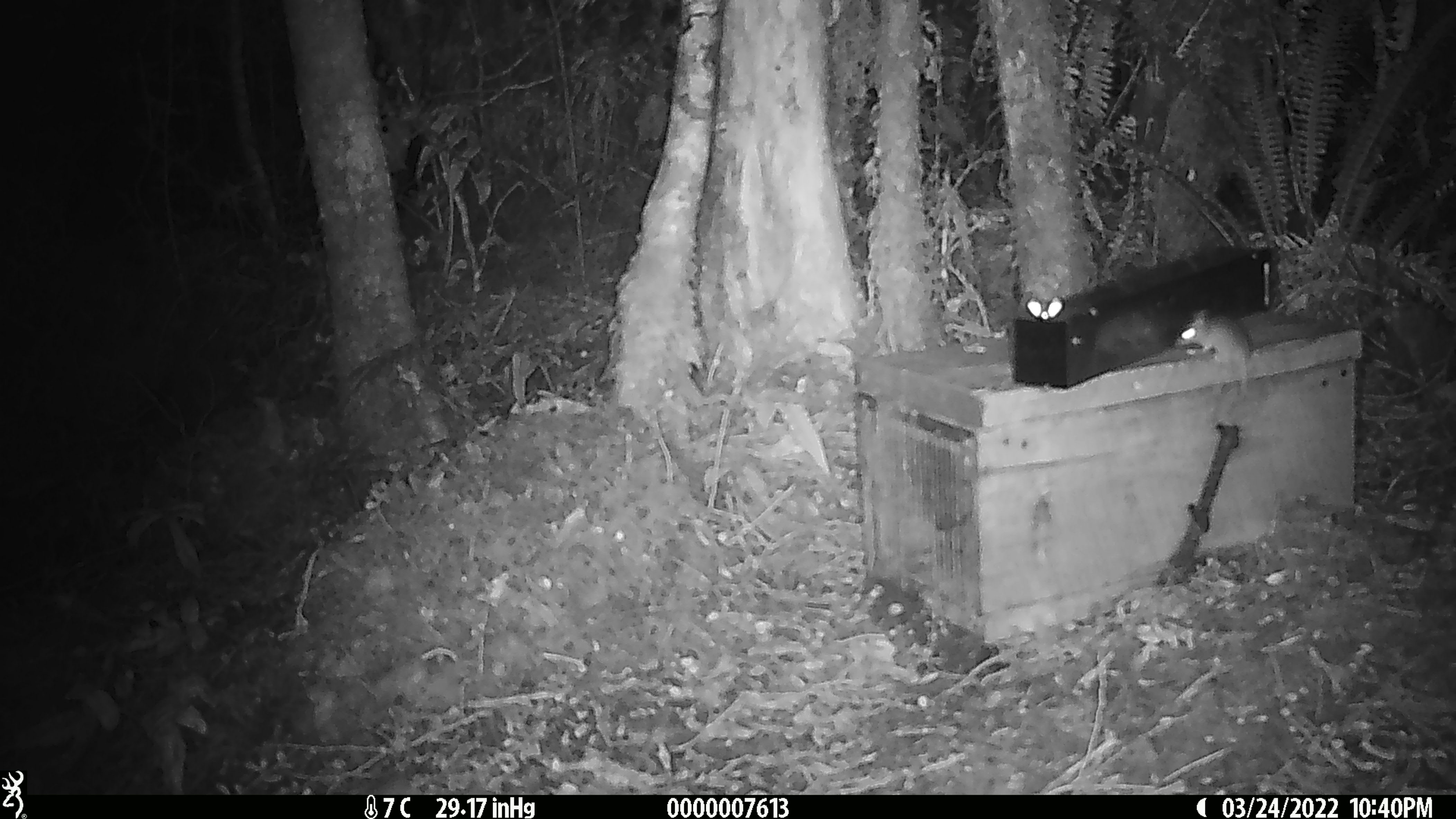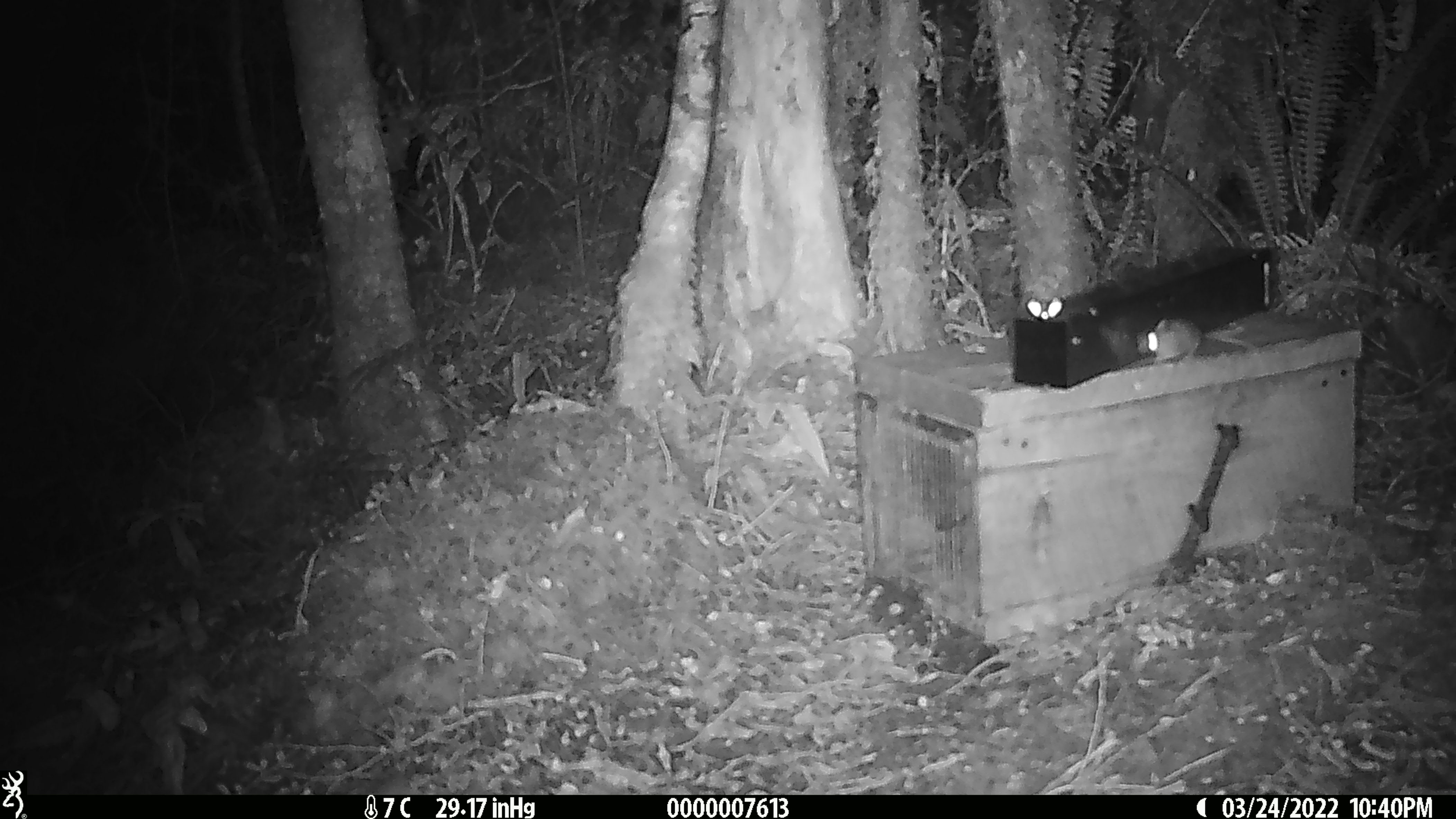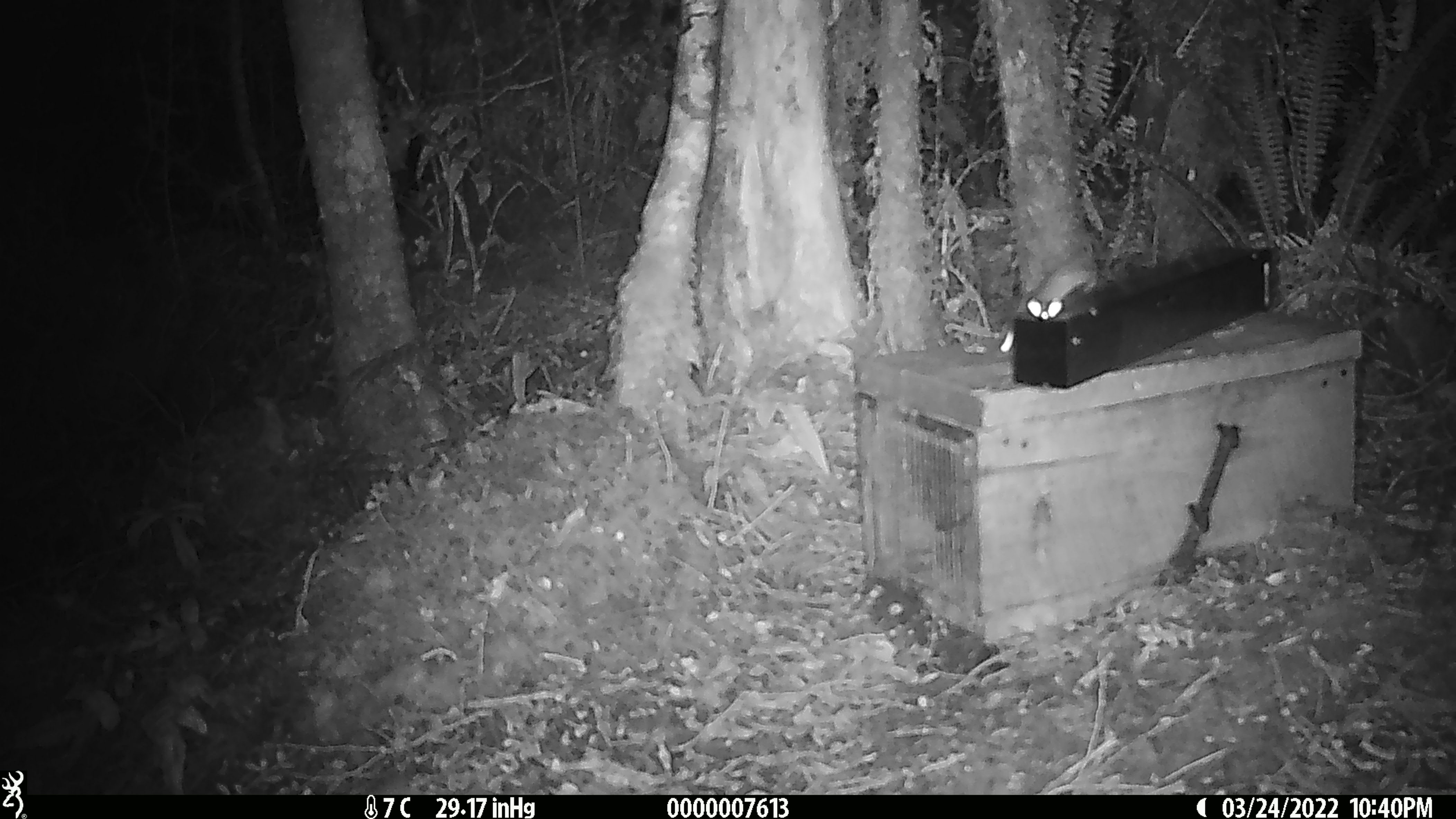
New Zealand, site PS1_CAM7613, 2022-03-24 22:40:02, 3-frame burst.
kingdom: Animalia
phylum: Chordata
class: Mammalia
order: Rodentia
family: Muridae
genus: Mus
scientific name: Mus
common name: mouse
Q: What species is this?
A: Mouse (Mus).